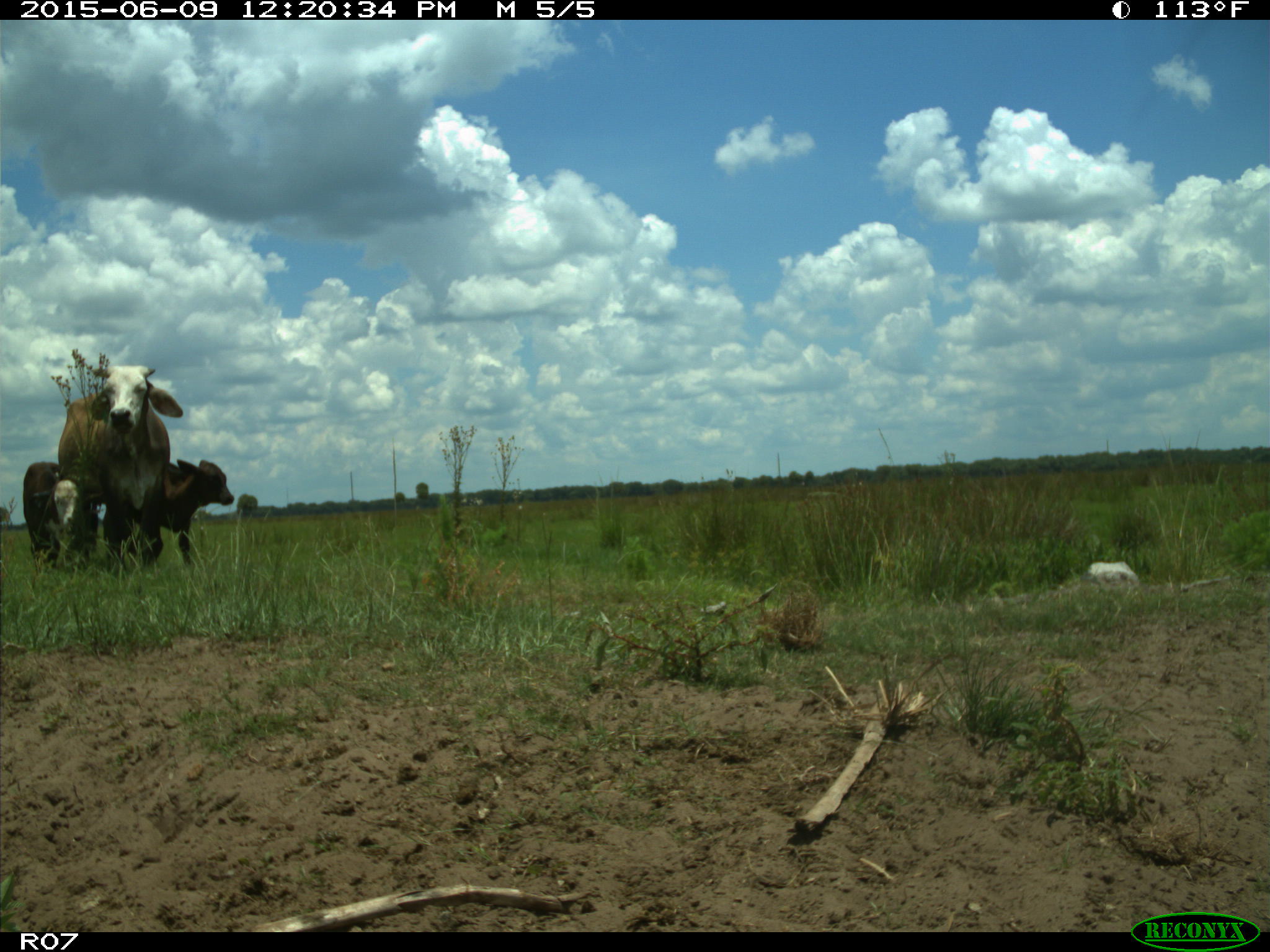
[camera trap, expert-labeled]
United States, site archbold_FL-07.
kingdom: Animalia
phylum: Chordata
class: Mammalia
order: Artiodactyla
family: Bovidae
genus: Bos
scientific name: Bos taurus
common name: domestic cow